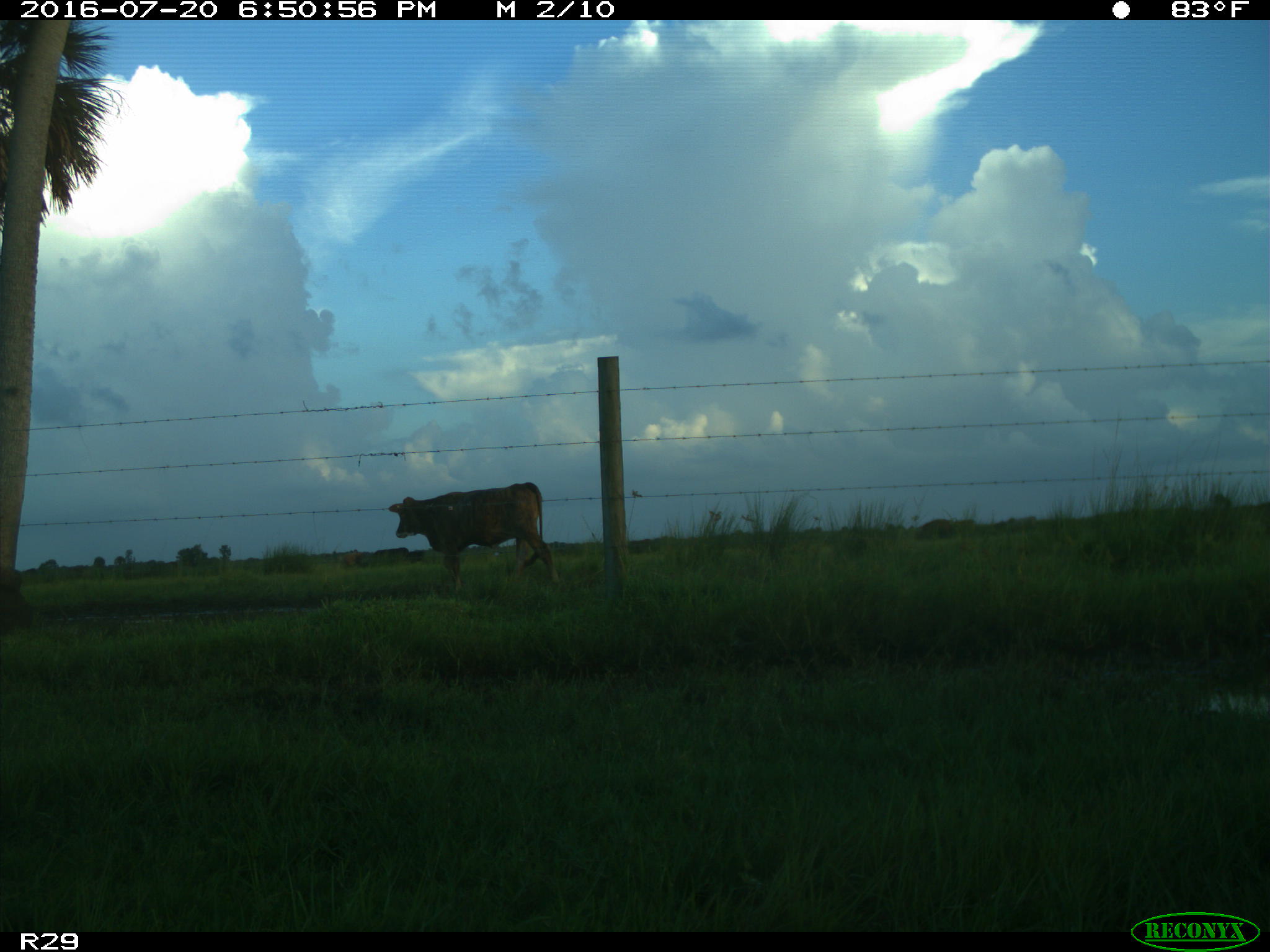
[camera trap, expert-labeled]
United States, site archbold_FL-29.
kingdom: Animalia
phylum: Chordata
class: Mammalia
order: Artiodactyla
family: Bovidae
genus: Bos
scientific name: Bos taurus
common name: domestic cow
Bos taurus (domestic cow).